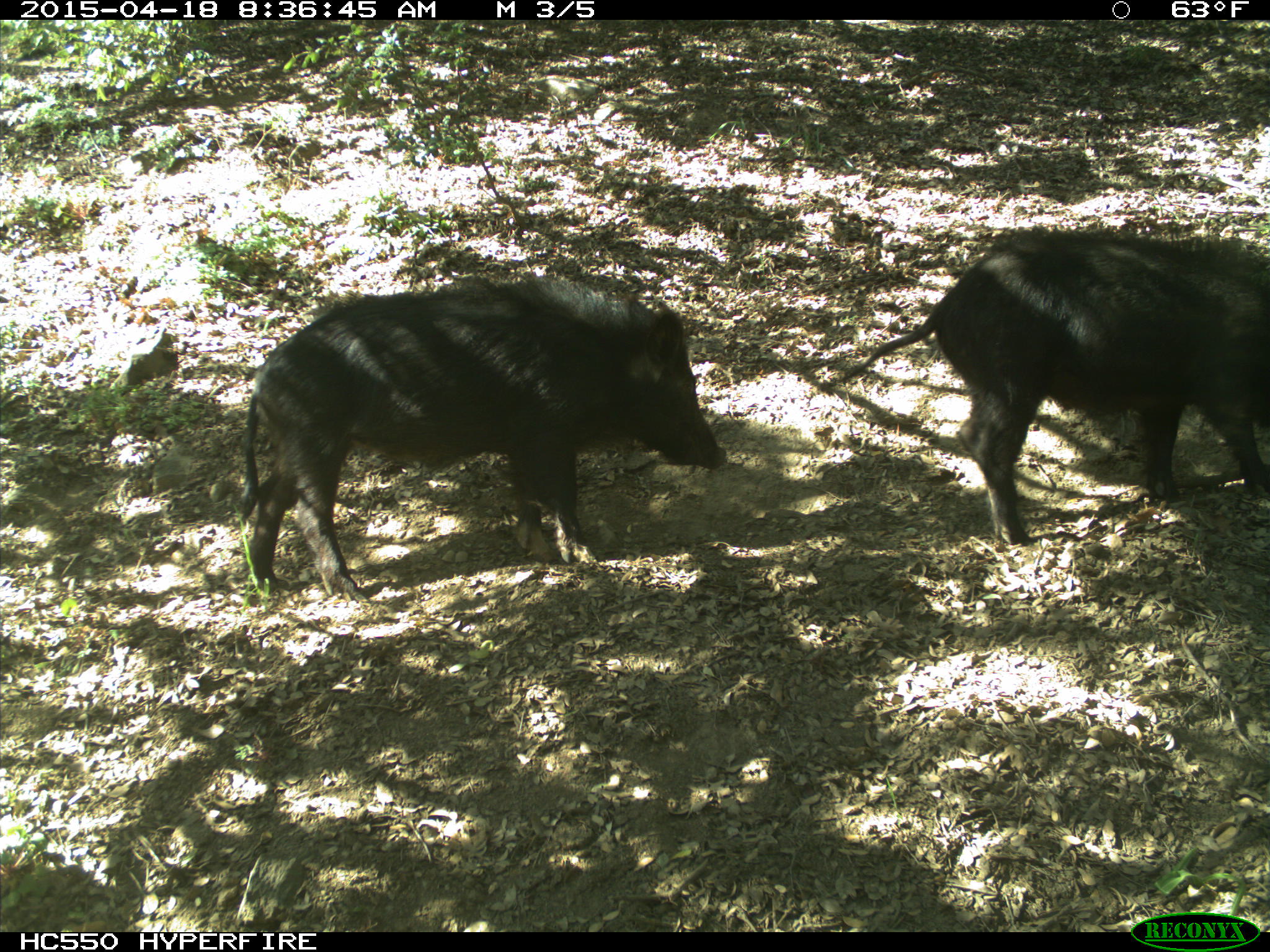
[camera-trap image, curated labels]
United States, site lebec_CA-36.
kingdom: Animalia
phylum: Chordata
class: Mammalia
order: Artiodactyla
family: Suidae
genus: Sus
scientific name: Sus scrofa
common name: wild boar